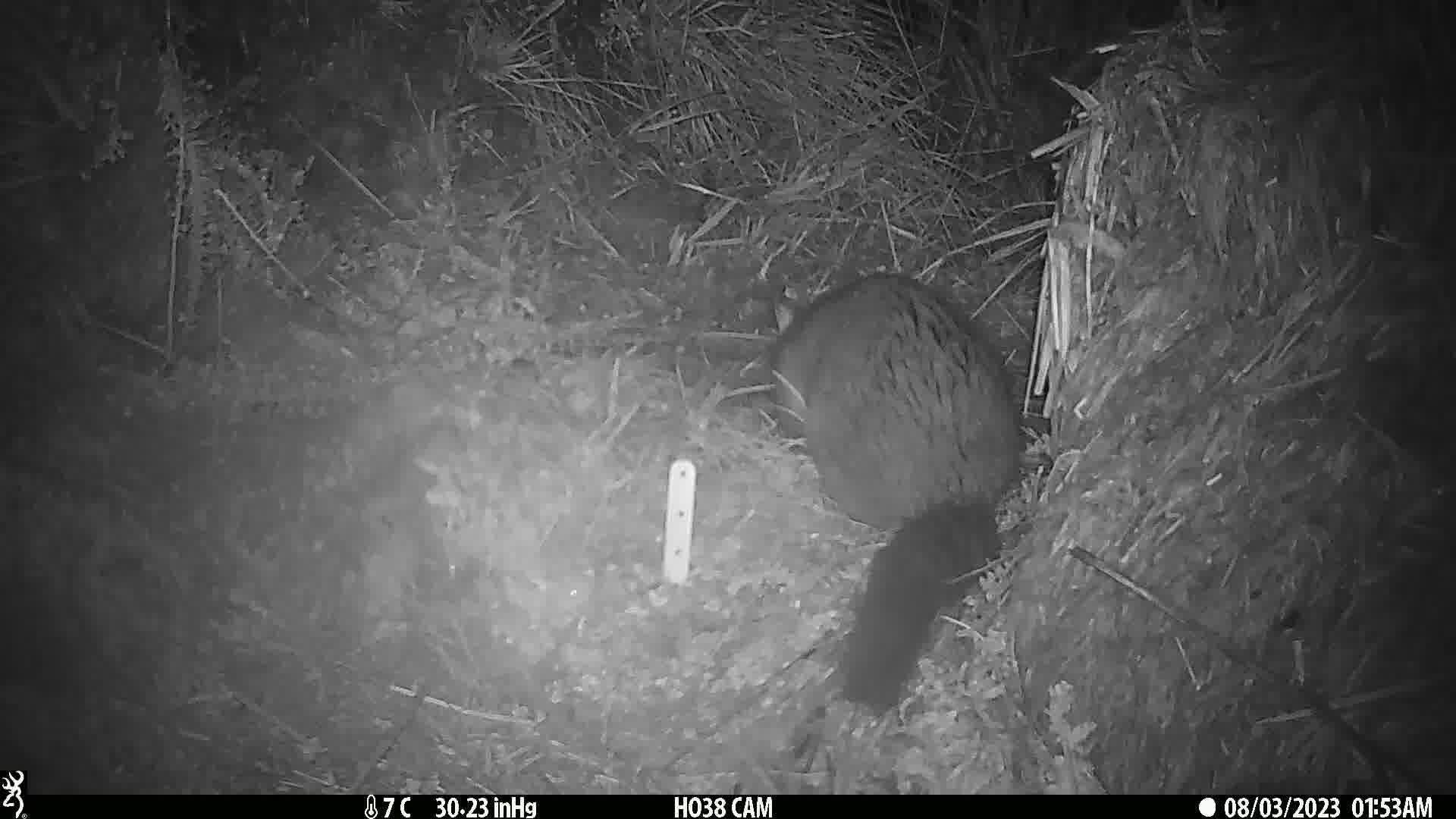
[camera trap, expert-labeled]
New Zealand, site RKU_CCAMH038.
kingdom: Animalia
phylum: Chordata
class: Mammalia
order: Diprotodontia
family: Phalangeridae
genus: Trichosurus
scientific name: Trichosurus vulpecula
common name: common brushtail possum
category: possum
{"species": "possum (common brushtail possum) (Trichosurus vulpecula)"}